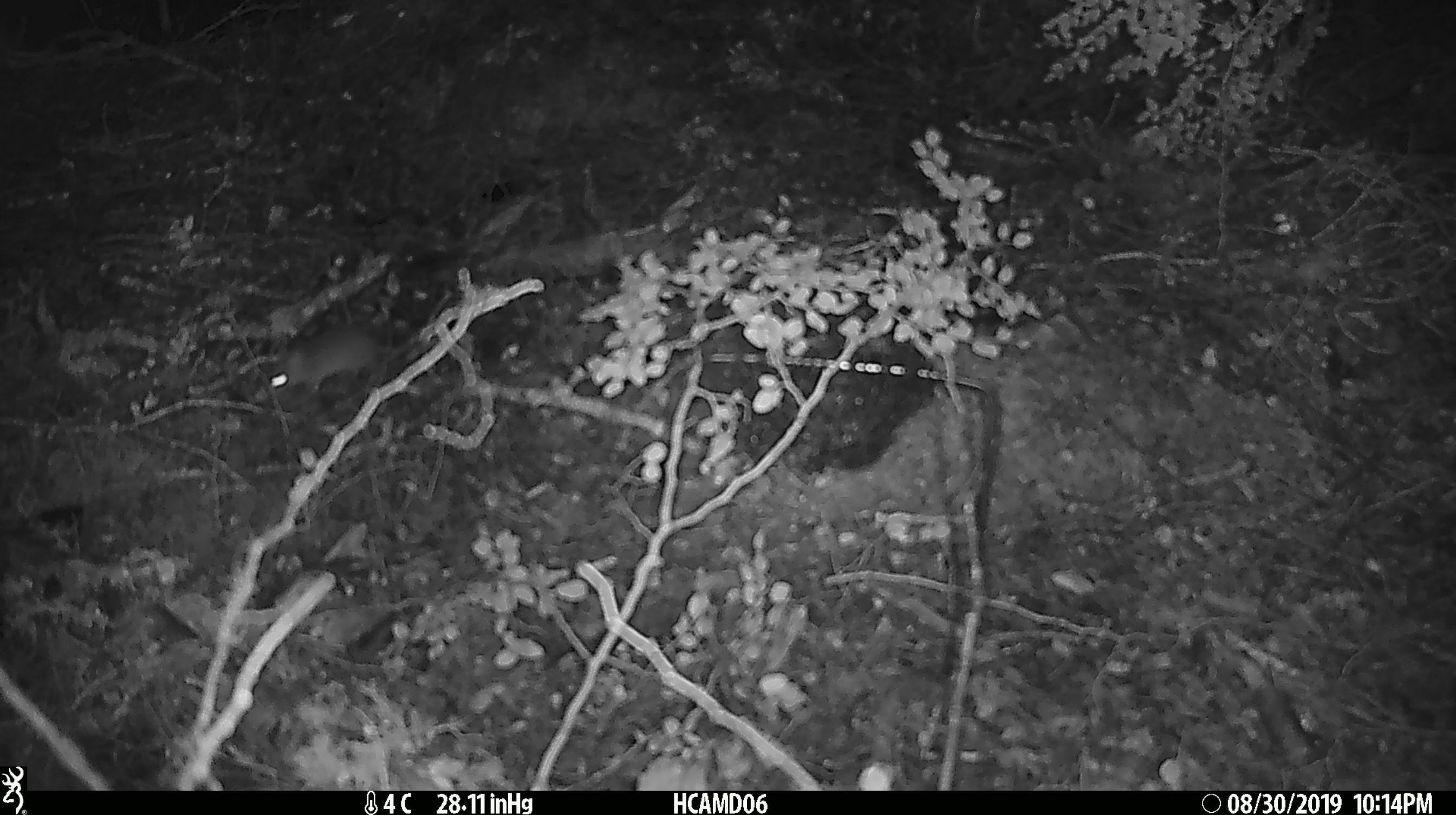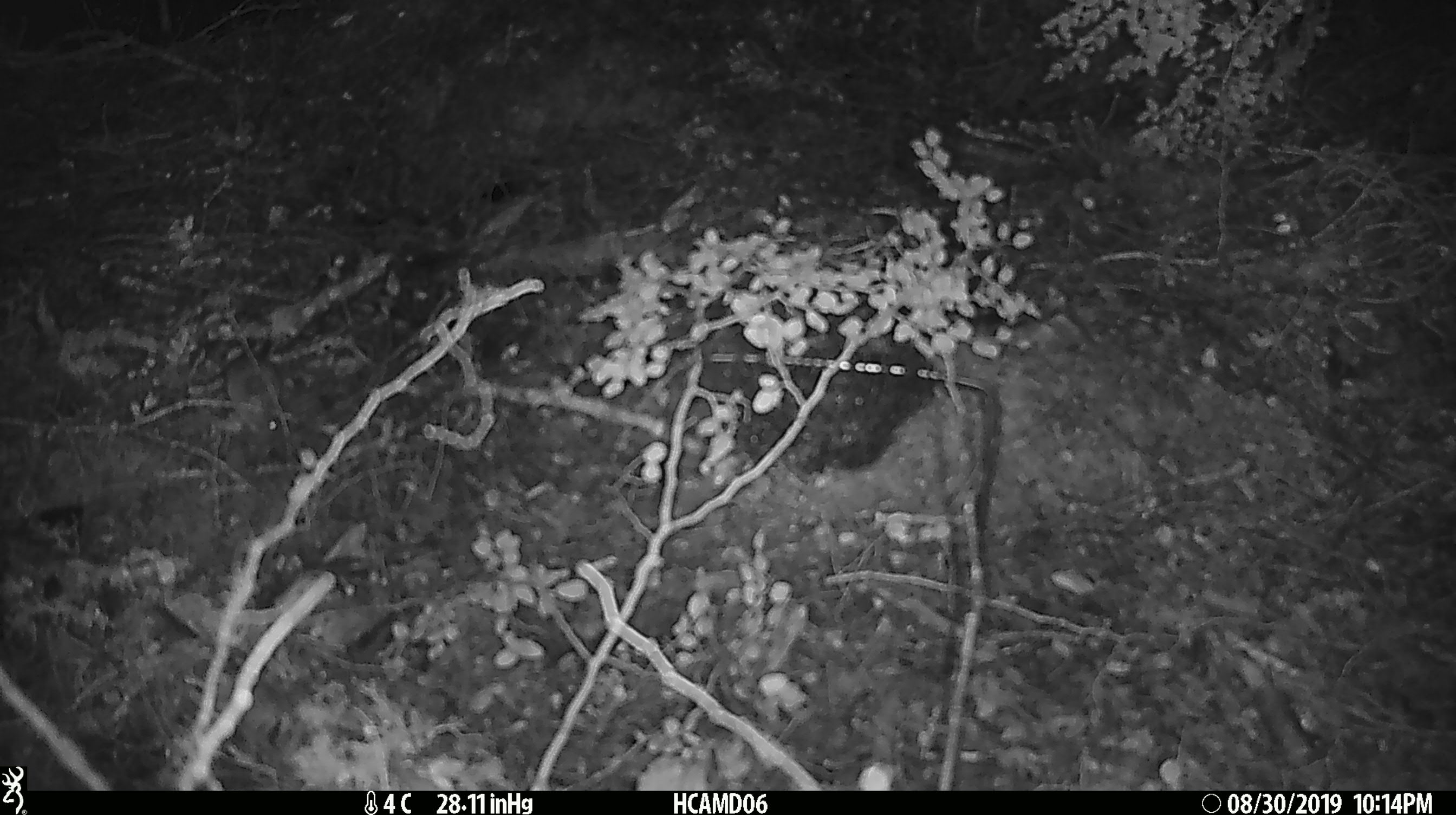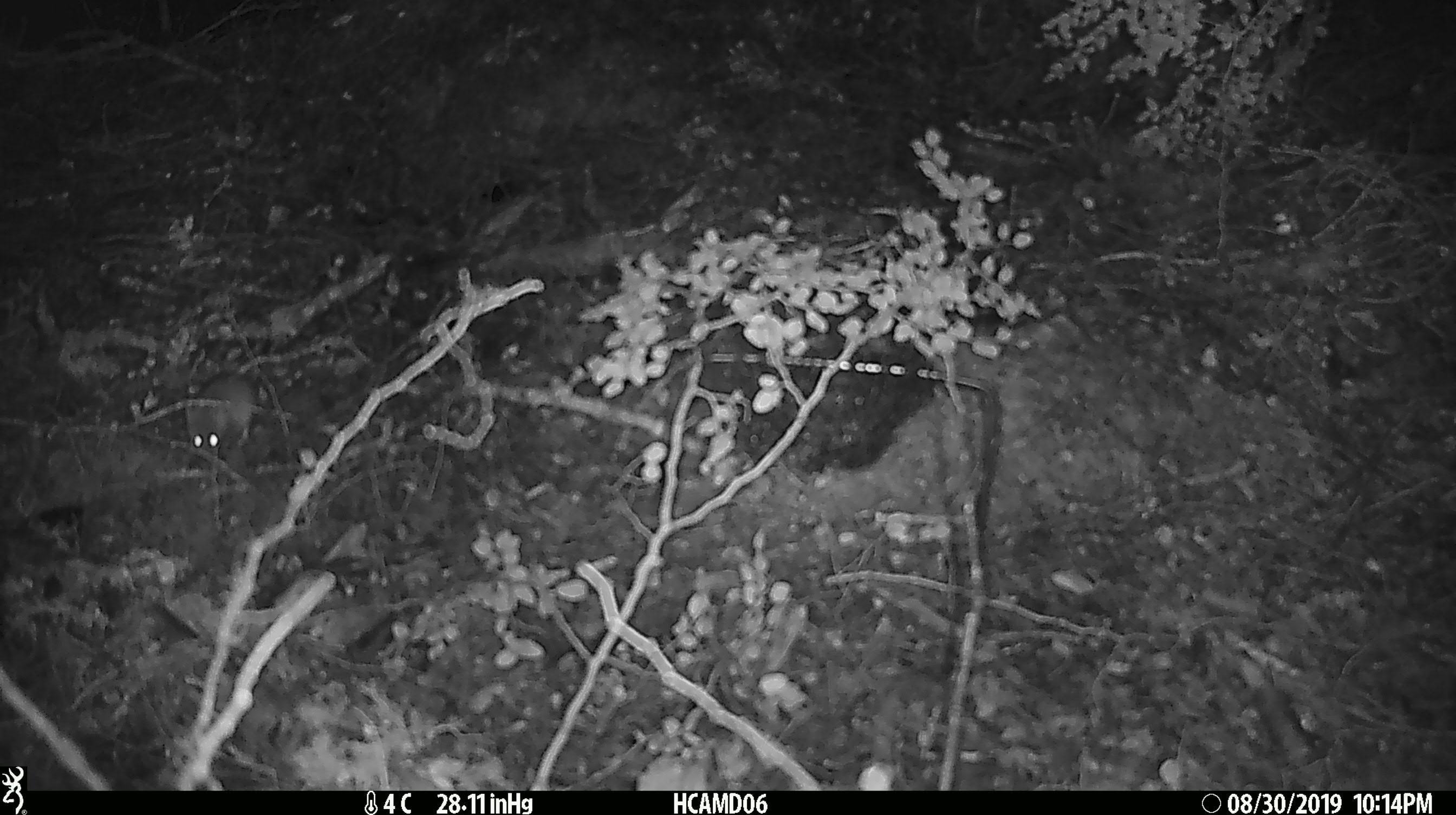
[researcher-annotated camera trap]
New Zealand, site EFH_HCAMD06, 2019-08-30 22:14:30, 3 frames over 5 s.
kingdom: Animalia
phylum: Chordata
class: Mammalia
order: Rodentia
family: Muridae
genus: Mus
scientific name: Mus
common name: mouse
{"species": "mouse (Mus)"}